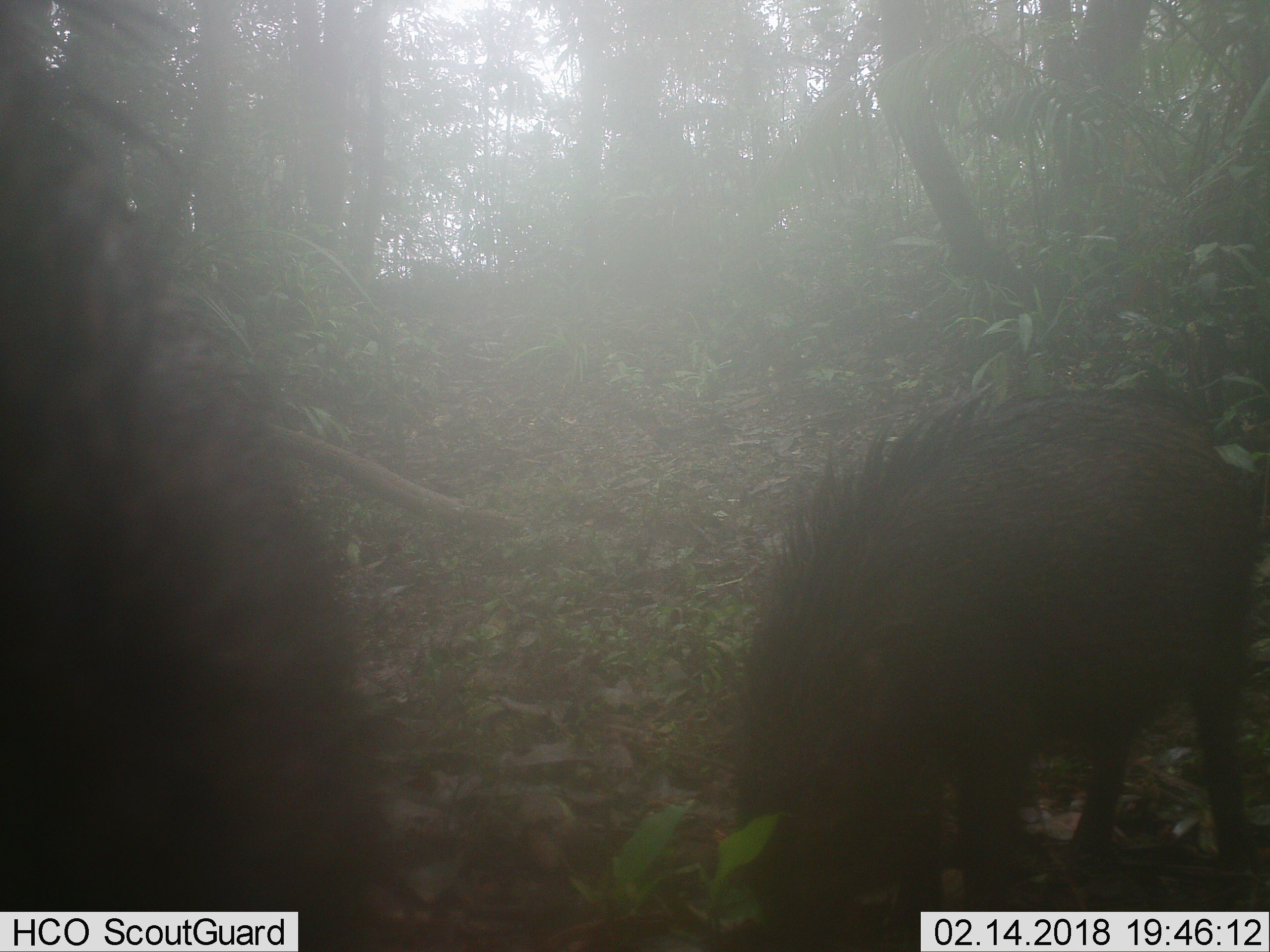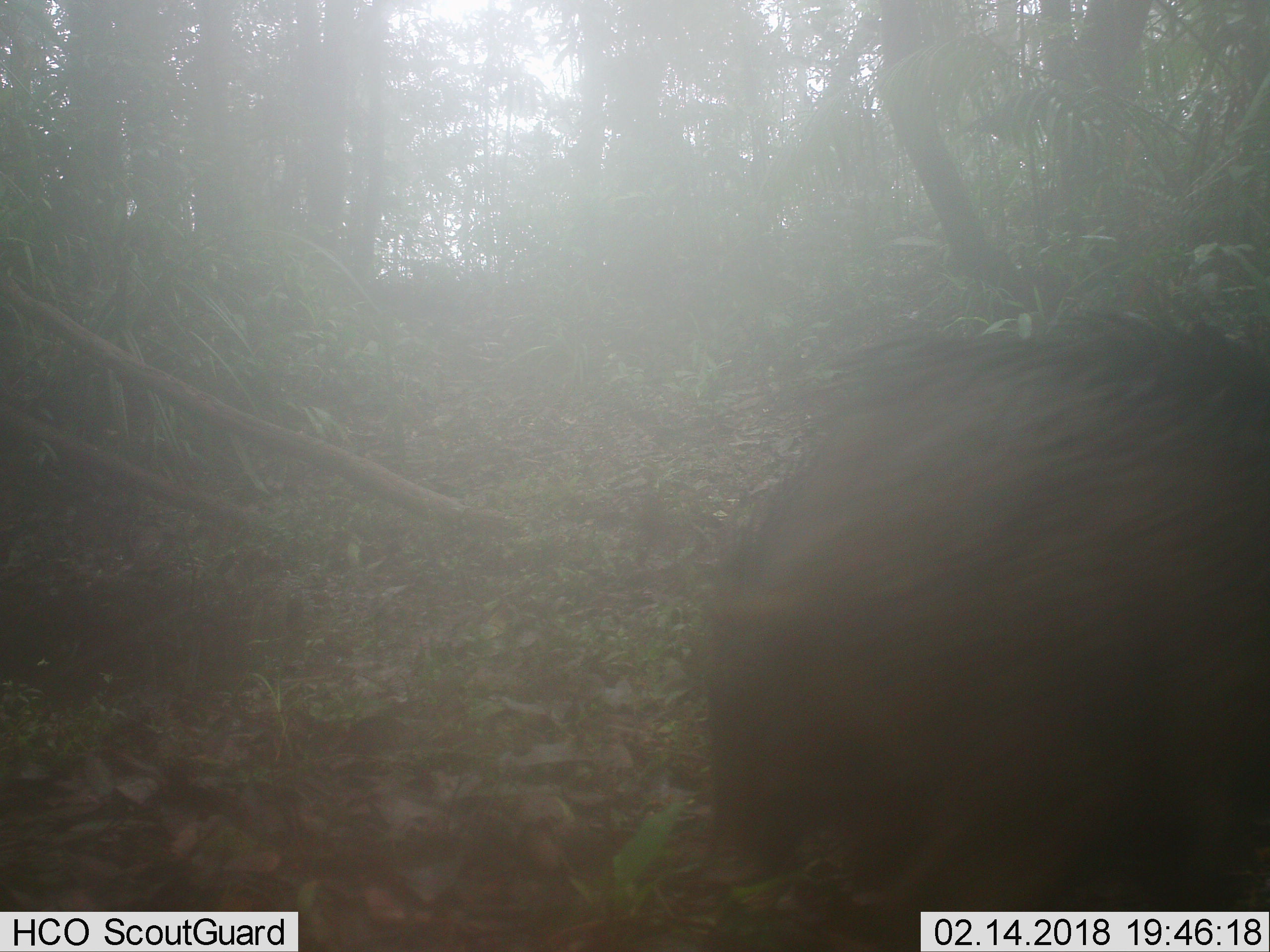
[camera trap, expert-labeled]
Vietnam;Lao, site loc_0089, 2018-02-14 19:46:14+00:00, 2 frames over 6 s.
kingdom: Animalia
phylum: Chordata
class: Mammalia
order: Artiodactyla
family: Suidae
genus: Sus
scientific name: Sus scrofa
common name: eurasian wild pig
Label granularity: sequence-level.